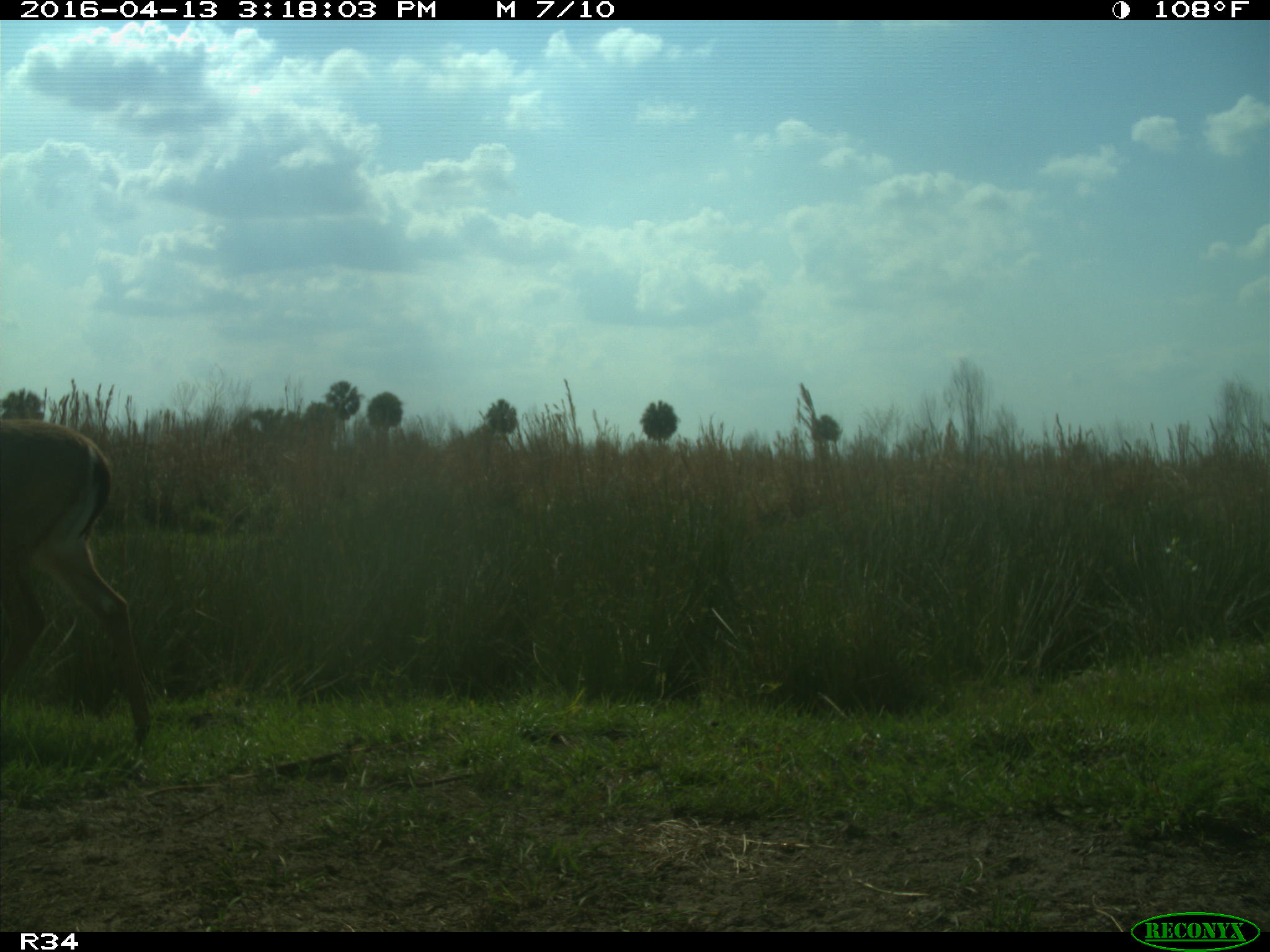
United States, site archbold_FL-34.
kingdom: Animalia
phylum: Chordata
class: Mammalia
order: Artiodactyla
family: Cervidae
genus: Odocoileus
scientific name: Odocoileus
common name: deer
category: unidentified deer